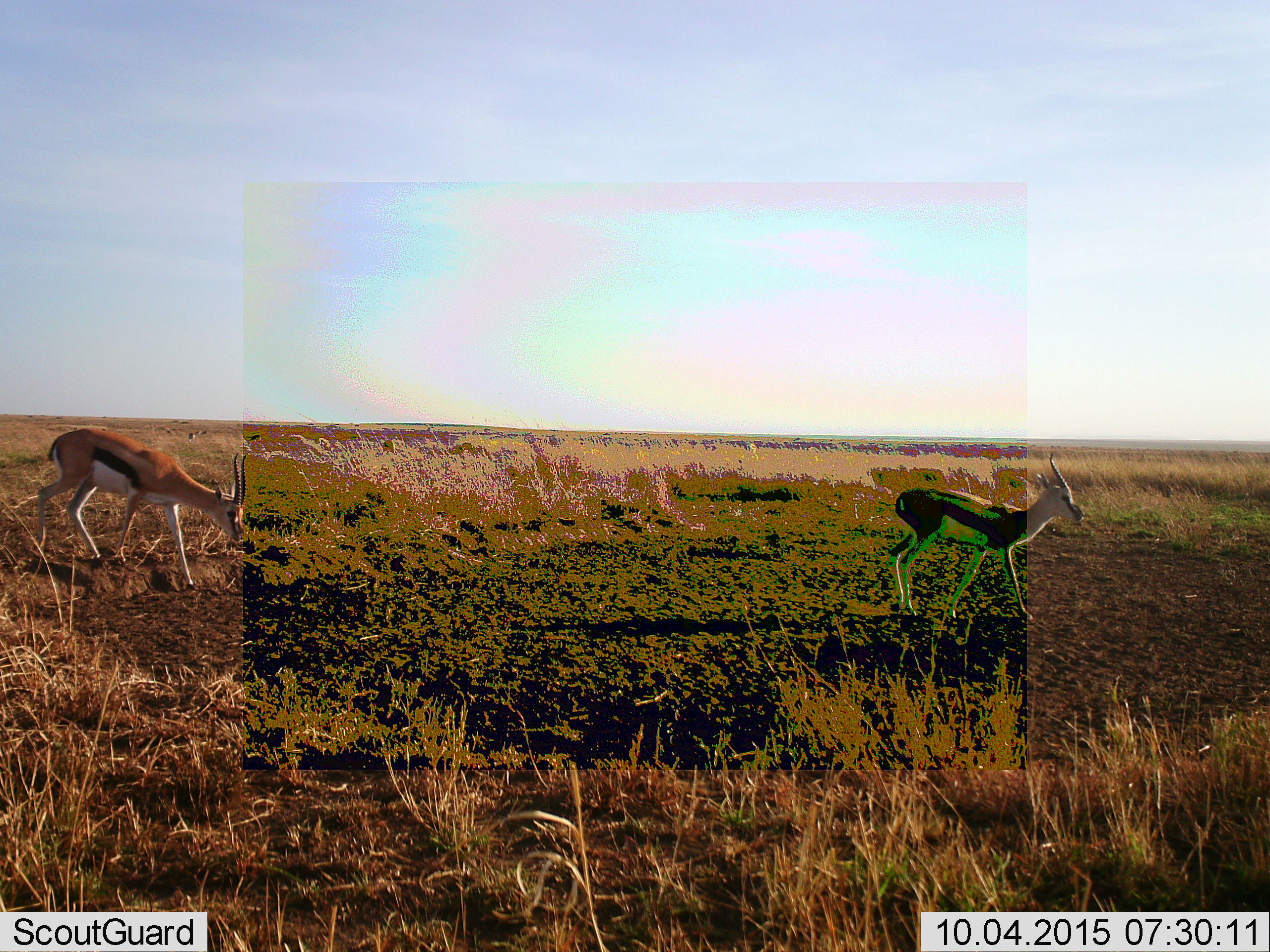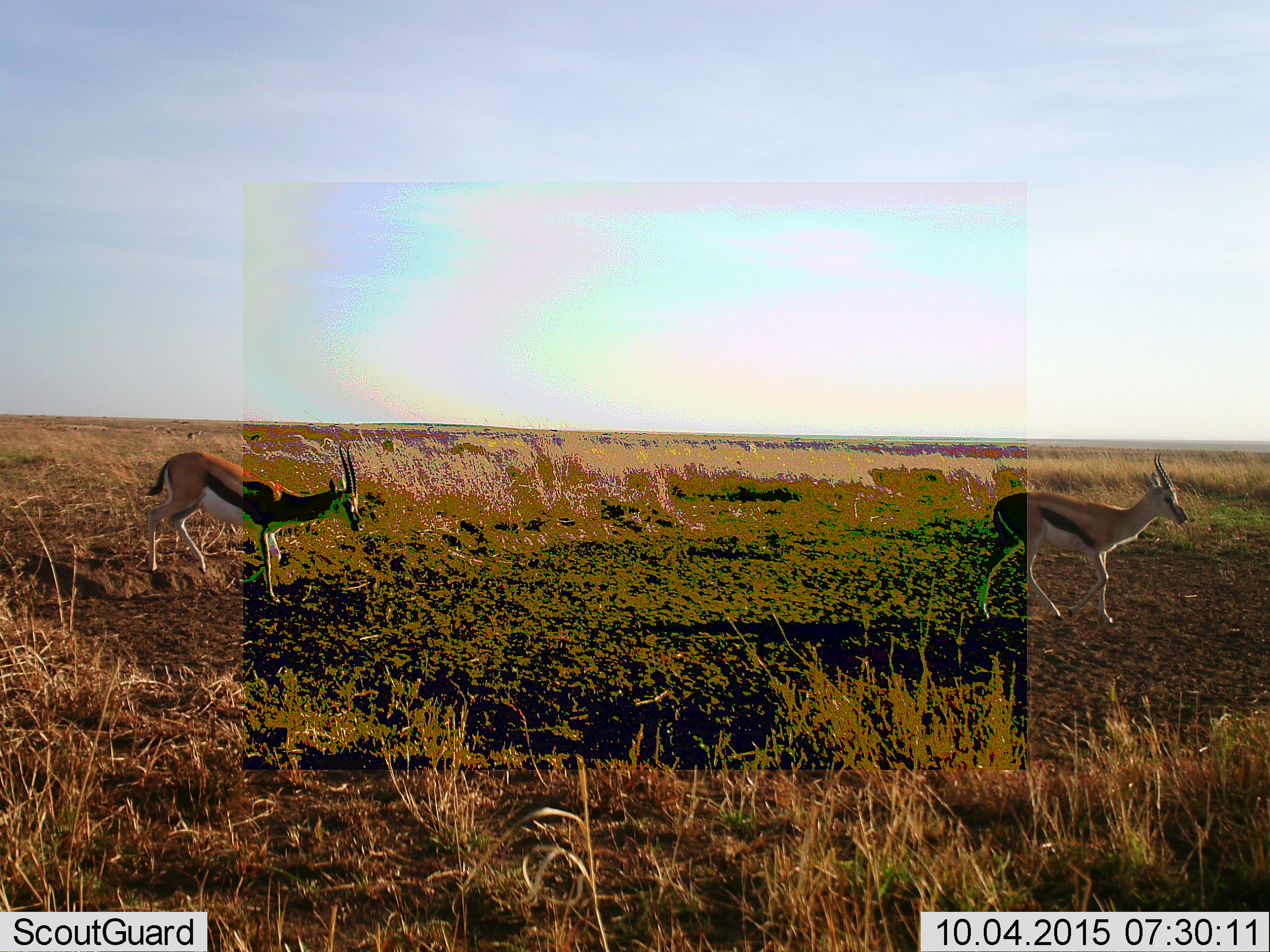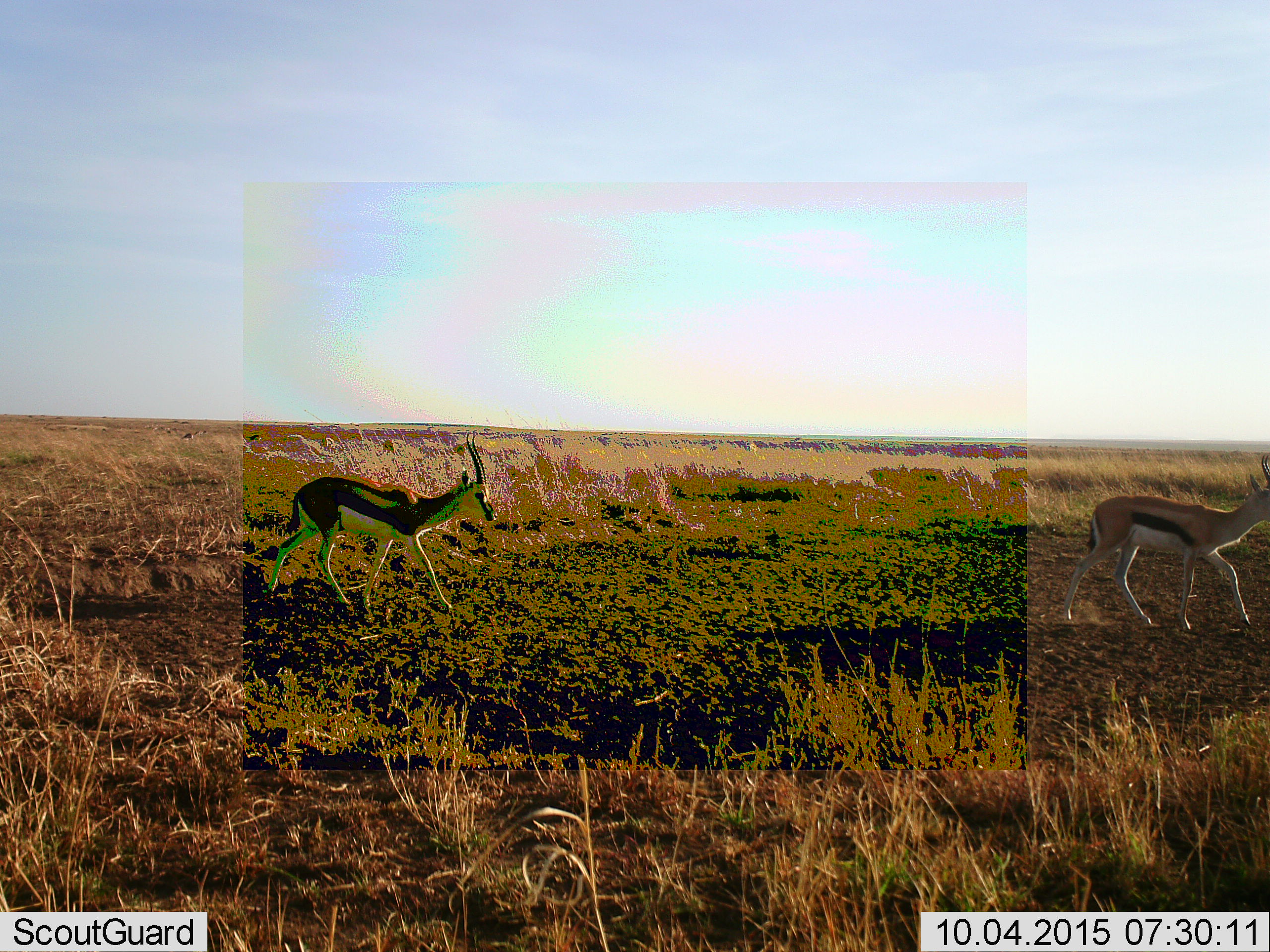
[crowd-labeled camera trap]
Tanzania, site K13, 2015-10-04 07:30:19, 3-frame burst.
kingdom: Animalia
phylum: Chordata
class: Mammalia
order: Artiodactyla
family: Bovidae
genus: Eudorcas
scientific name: Eudorcas thomsonii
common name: thomson's gazelle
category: gazellethomsons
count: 2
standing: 0%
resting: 0%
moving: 100%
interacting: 0%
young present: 17%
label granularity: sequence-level